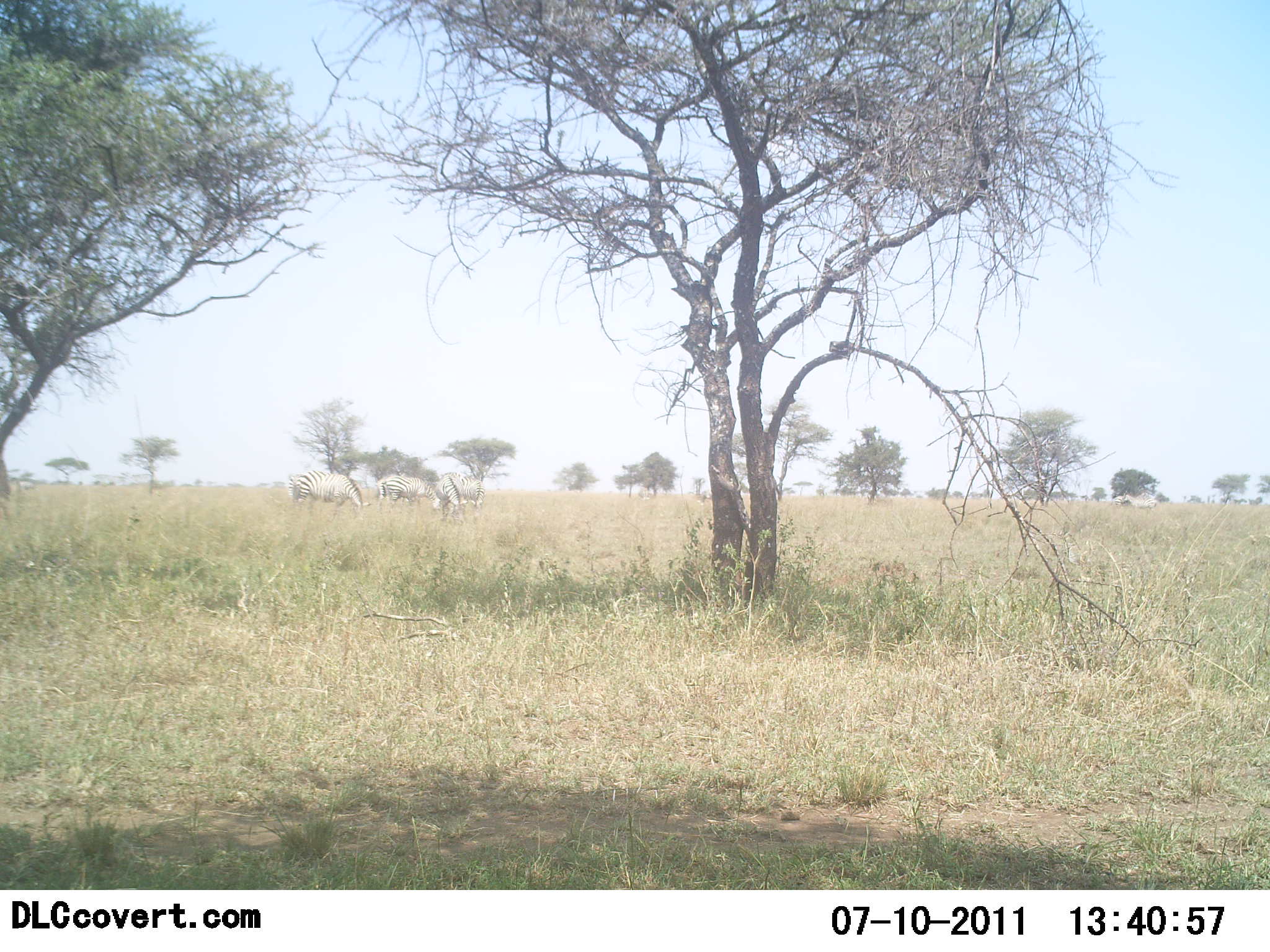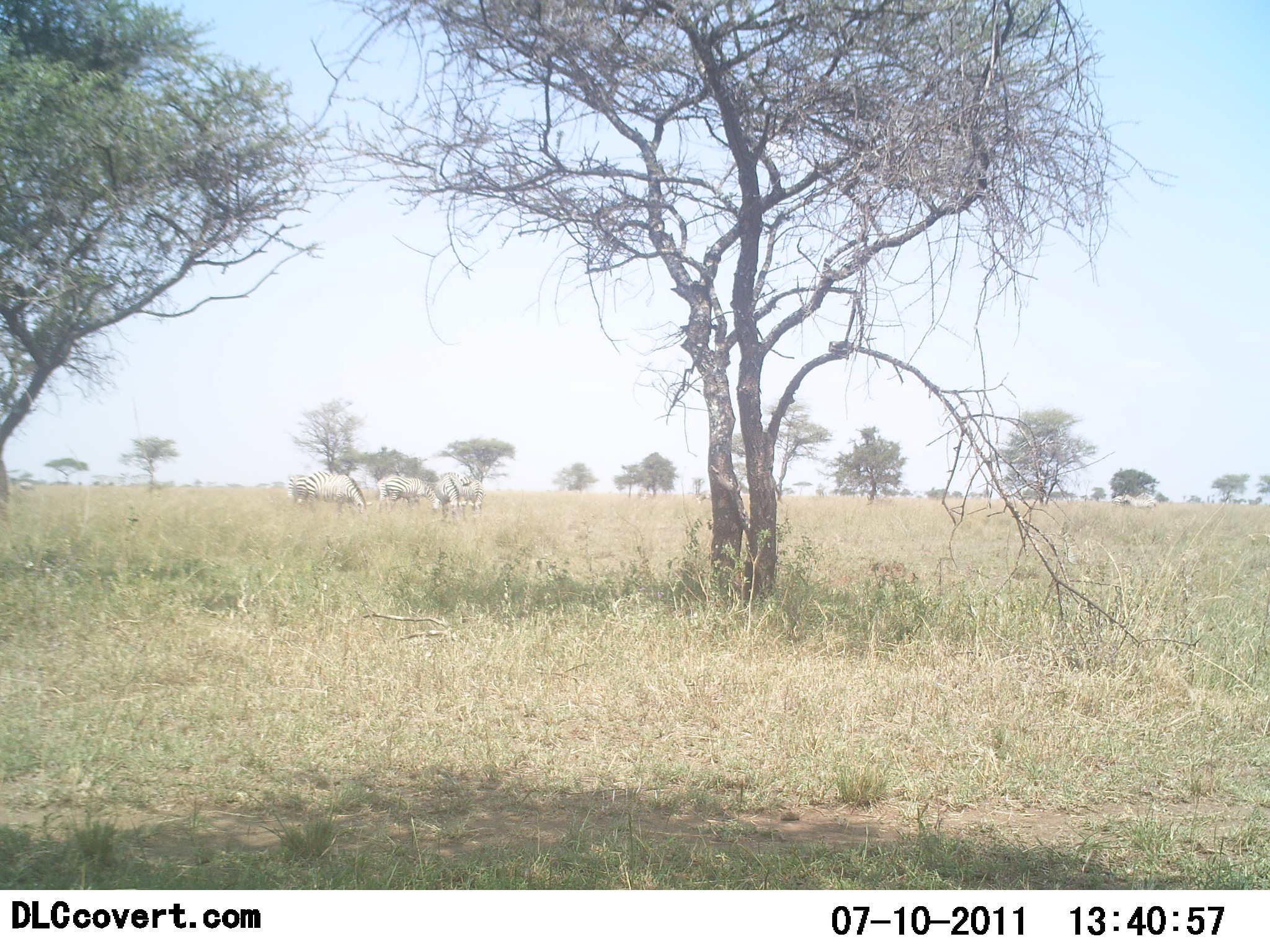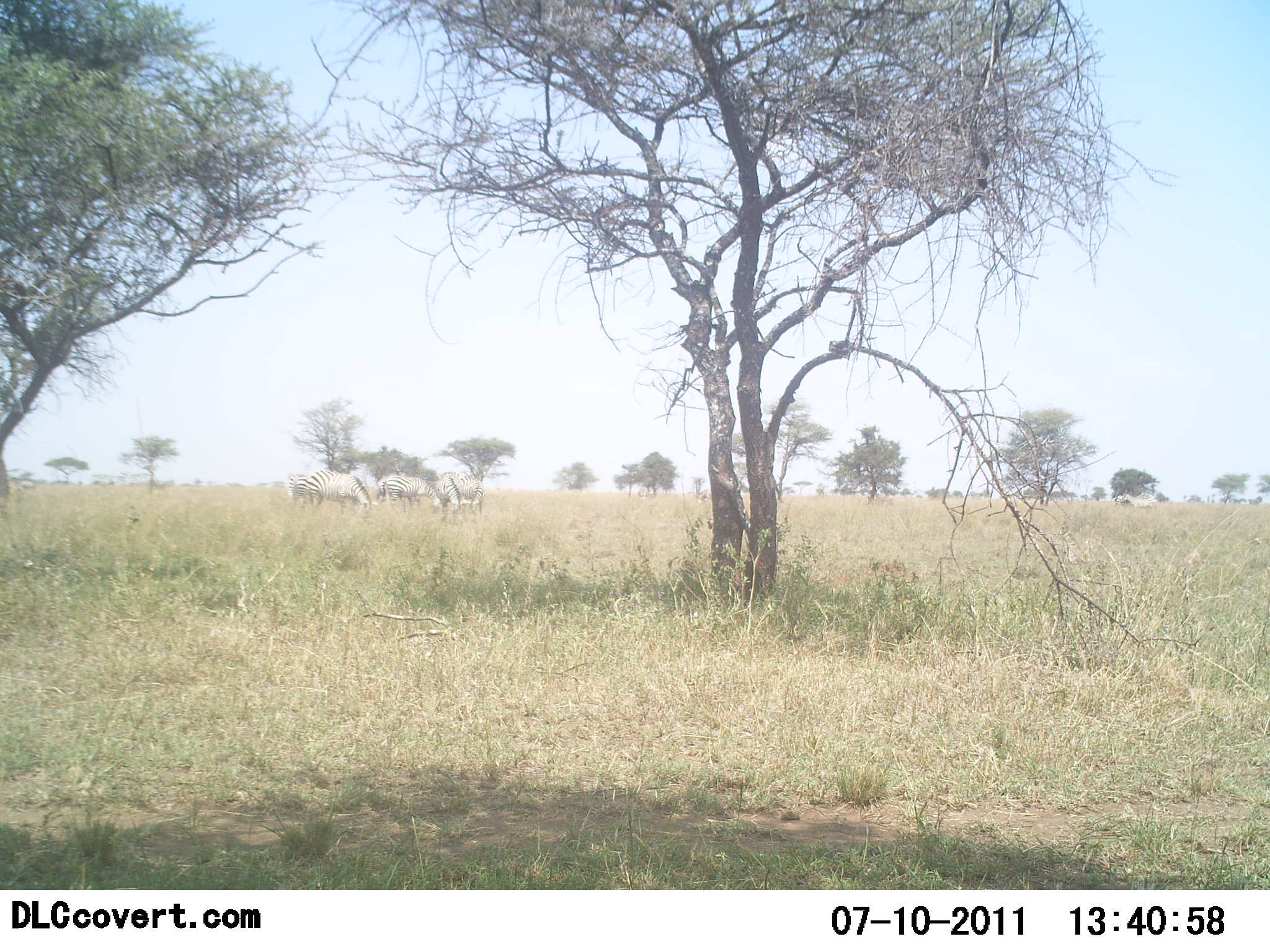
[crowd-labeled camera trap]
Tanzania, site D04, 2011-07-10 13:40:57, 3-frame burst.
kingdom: Animalia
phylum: Chordata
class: Mammalia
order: Perissodactyla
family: Equidae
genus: Equus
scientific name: Equus quagga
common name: plains zebra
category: zebra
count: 3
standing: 30%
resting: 0%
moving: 10%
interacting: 0%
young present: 0%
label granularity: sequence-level